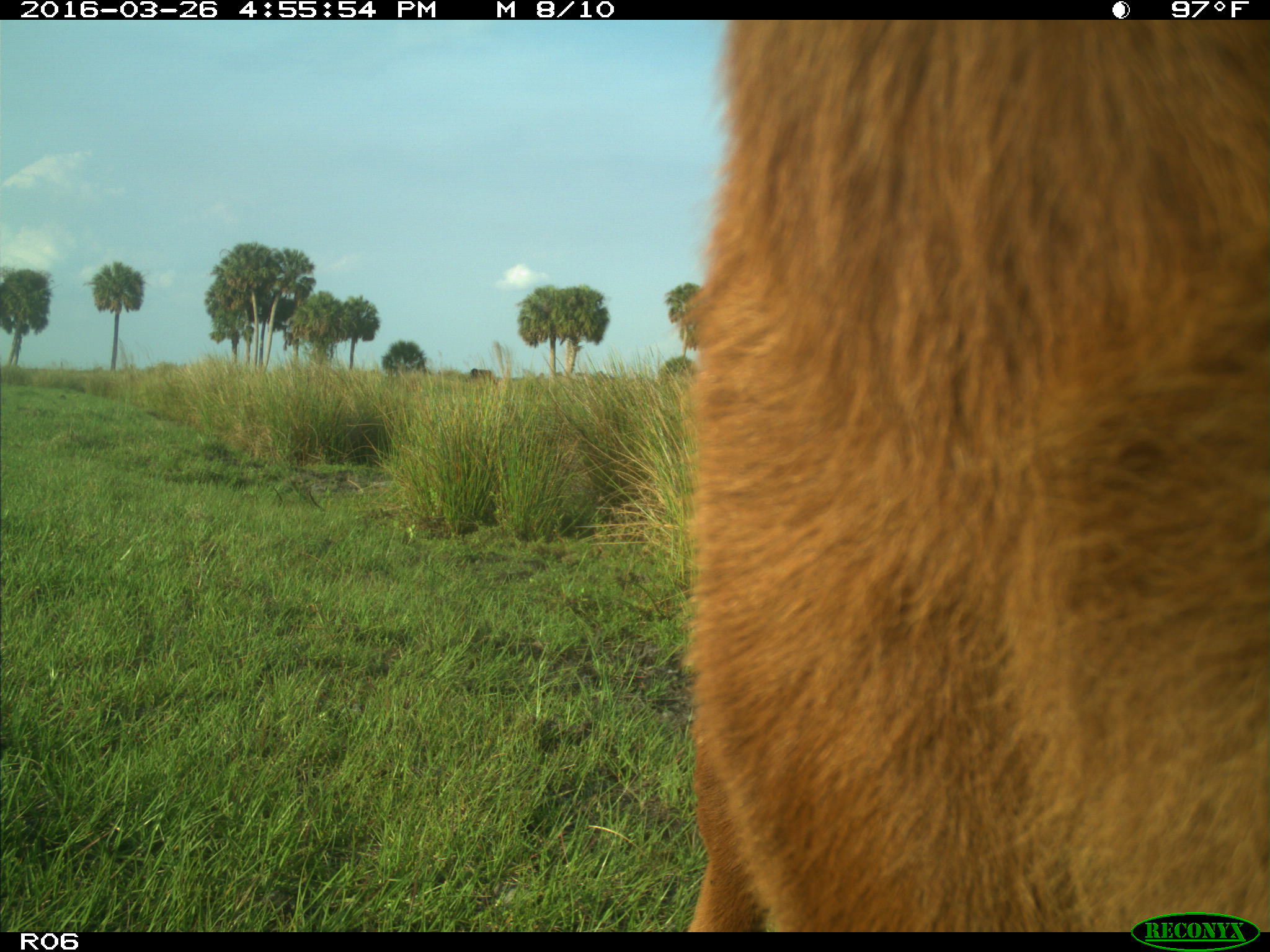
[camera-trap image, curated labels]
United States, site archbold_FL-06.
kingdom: Animalia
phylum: Chordata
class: Mammalia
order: Artiodactyla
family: Bovidae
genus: Bos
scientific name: Bos taurus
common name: domestic cow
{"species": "Bos taurus (domestic cow)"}